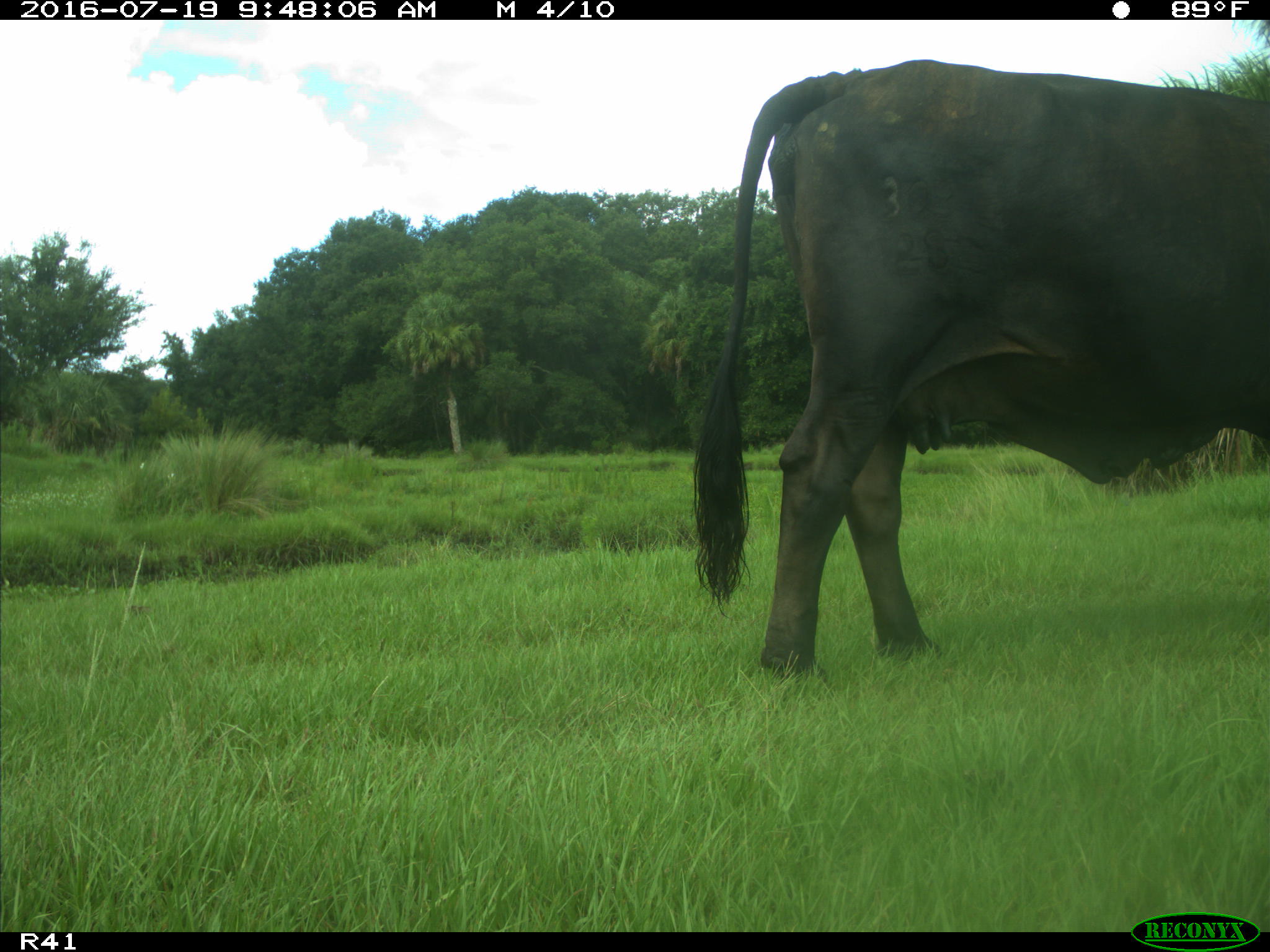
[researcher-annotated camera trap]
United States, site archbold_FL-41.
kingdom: Animalia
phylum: Chordata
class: Mammalia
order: Artiodactyla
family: Bovidae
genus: Bos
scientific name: Bos taurus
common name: domestic cow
Bos taurus (domestic cow).